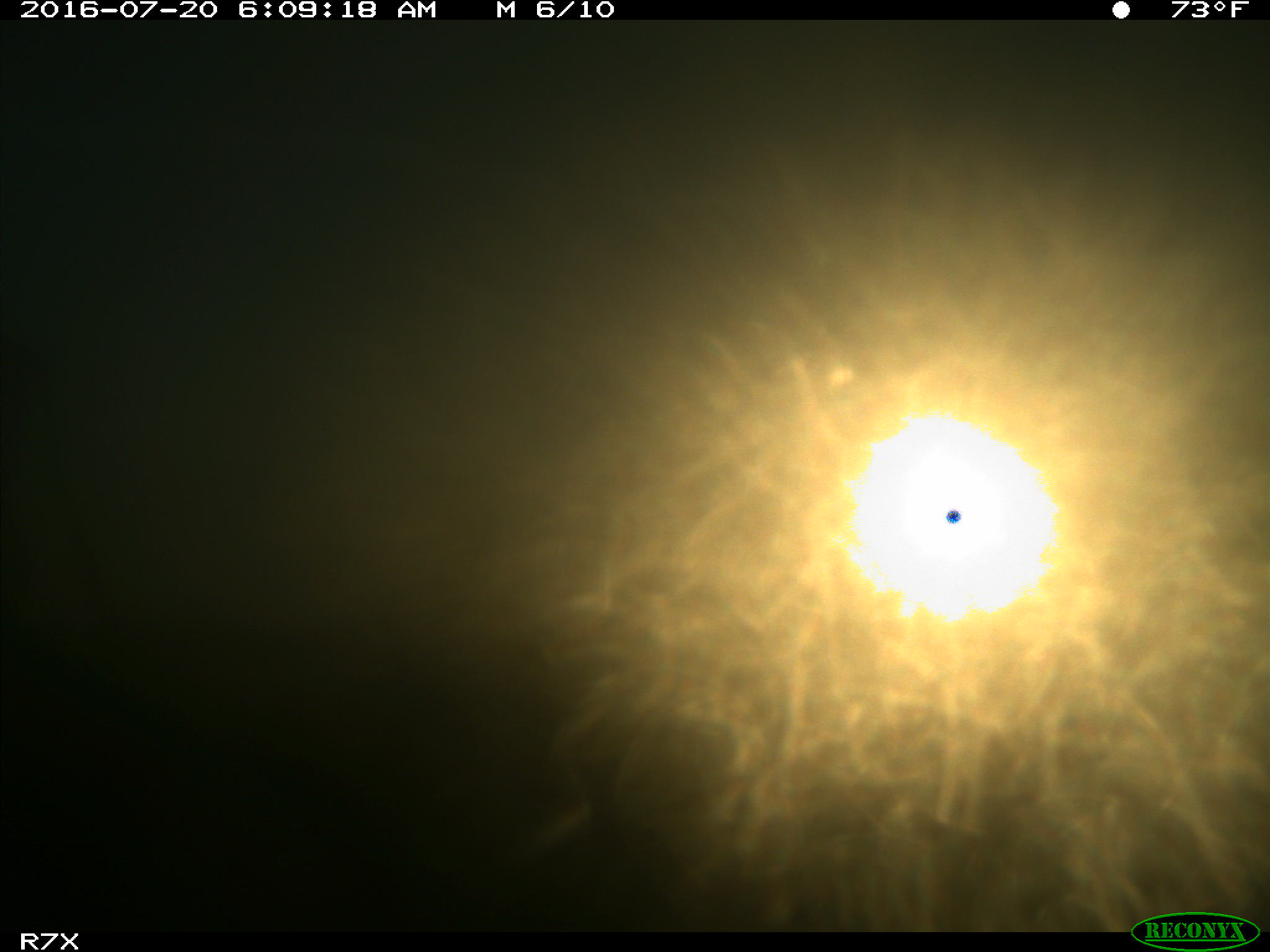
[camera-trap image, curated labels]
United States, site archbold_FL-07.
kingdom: Animalia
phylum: Chordata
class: Mammalia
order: Artiodactyla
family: Bovidae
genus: Bos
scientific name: Bos taurus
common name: domestic cow